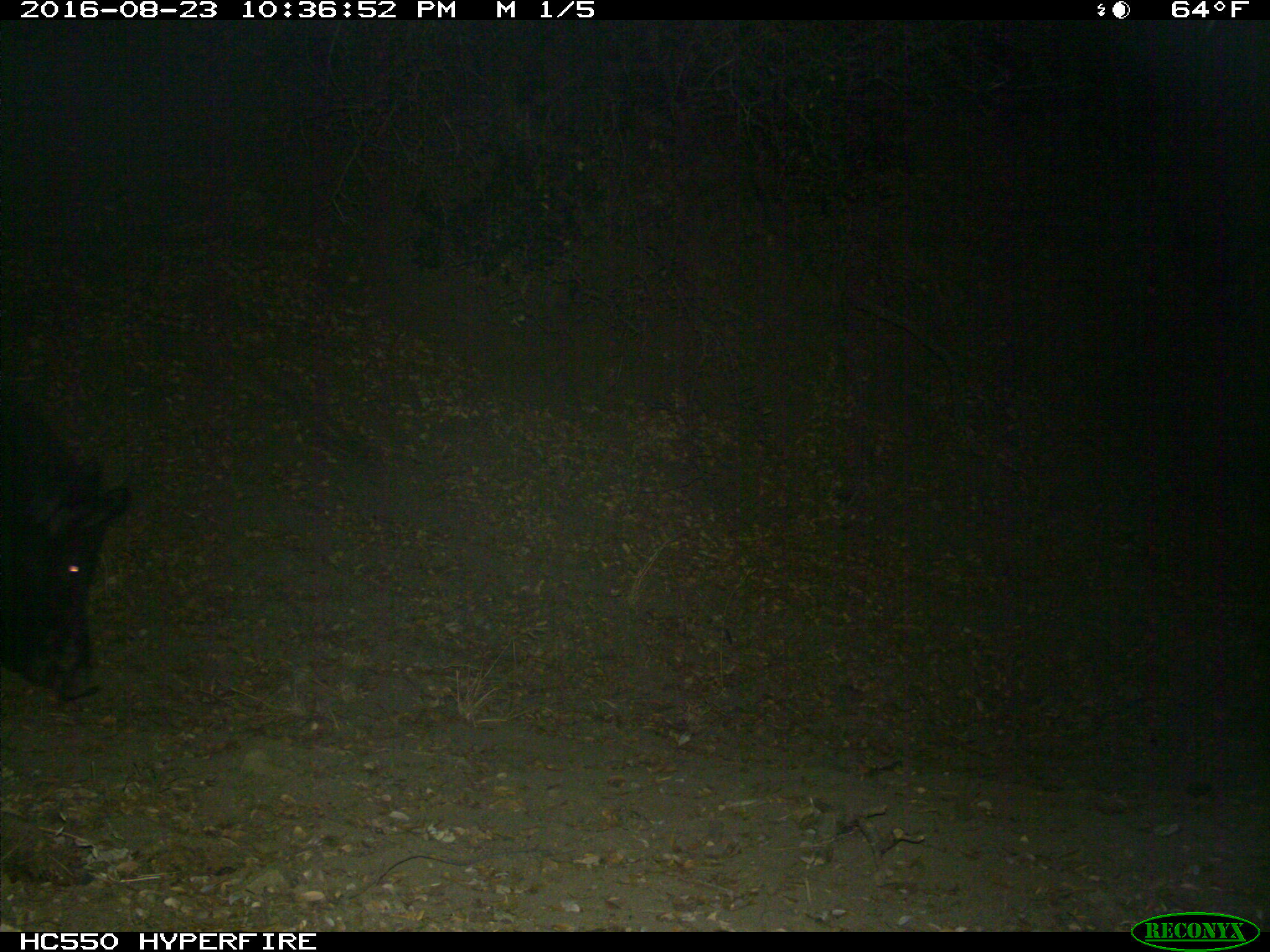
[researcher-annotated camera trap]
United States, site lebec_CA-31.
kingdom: Animalia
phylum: Chordata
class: Mammalia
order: Artiodactyla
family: Suidae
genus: Sus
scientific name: Sus scrofa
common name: wild boar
Sus scrofa (wild boar).